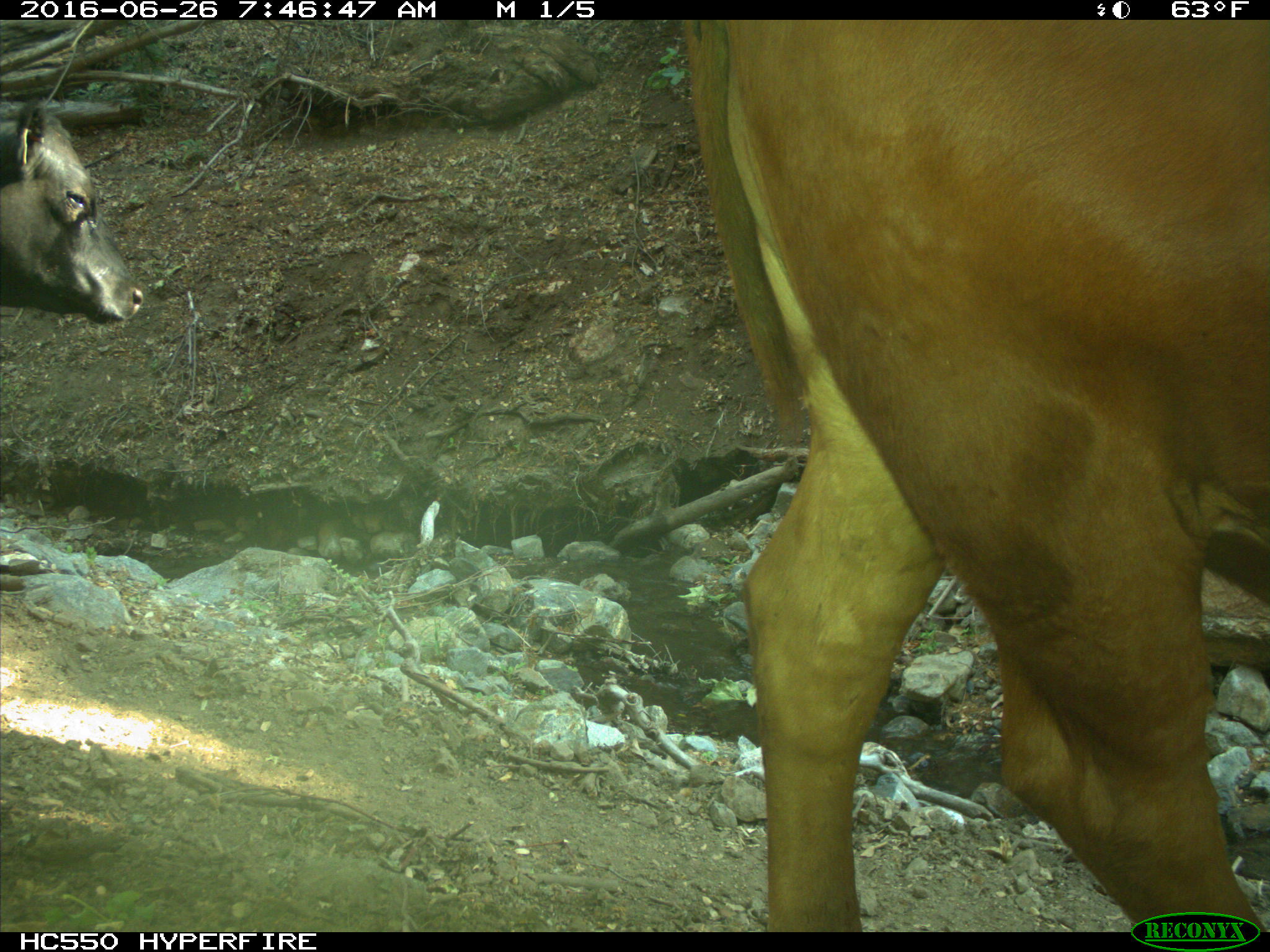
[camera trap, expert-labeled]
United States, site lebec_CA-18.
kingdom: Animalia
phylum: Chordata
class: Mammalia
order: Artiodactyla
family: Bovidae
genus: Bos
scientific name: Bos taurus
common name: domestic cow